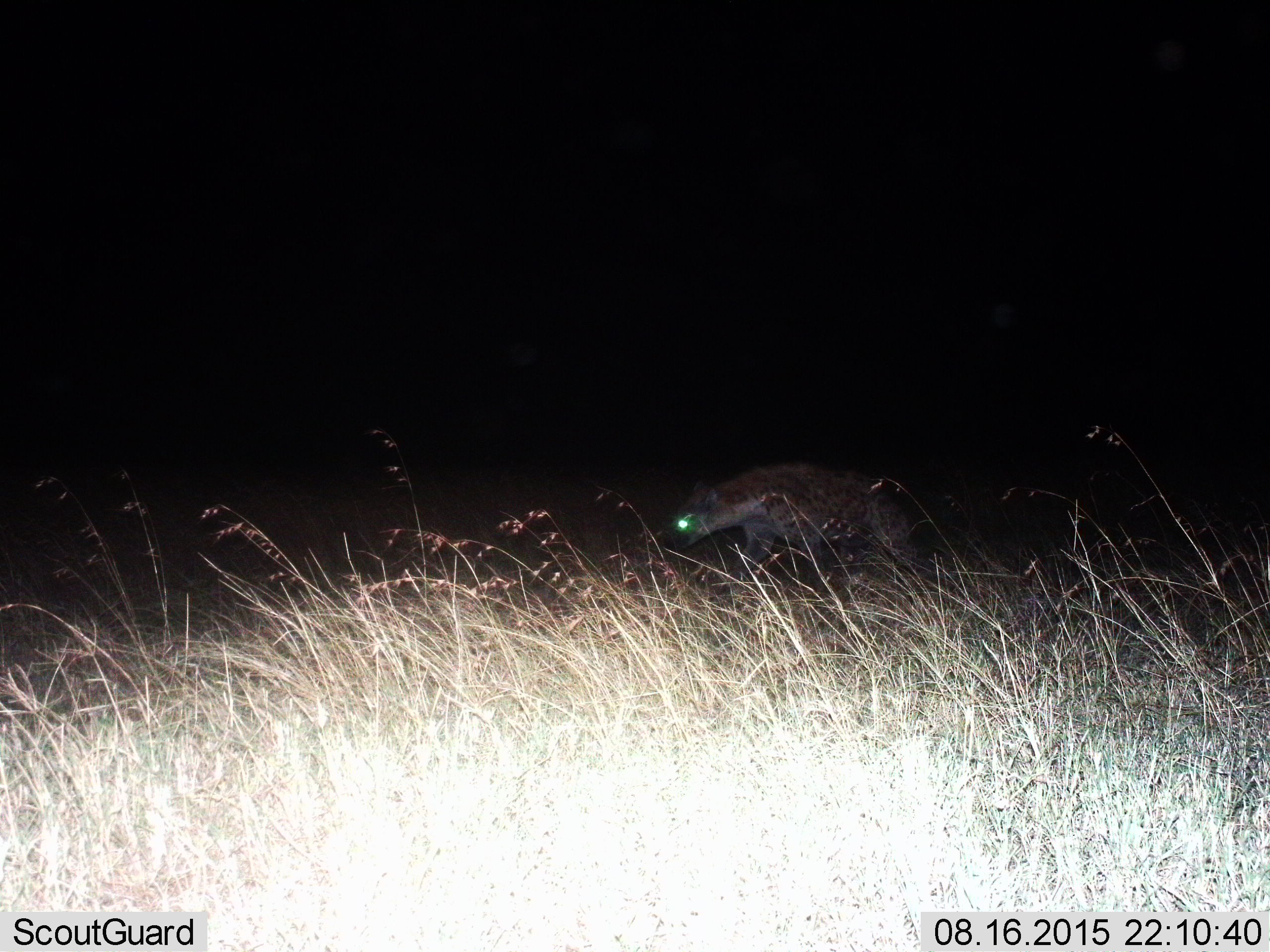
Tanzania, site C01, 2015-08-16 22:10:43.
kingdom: Animalia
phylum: Chordata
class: Mammalia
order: Carnivora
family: Hyaenidae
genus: Crocuta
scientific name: Crocuta crocuta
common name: spotted hyena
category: hyenaspotted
Hyenaspotted (spotted hyena) (Crocuta crocuta), count 1. Behavior (volunteer vote fractions): standing 5%, resting 0%, moving 100%, interacting 0%. Young present (vote fraction): 0%. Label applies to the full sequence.